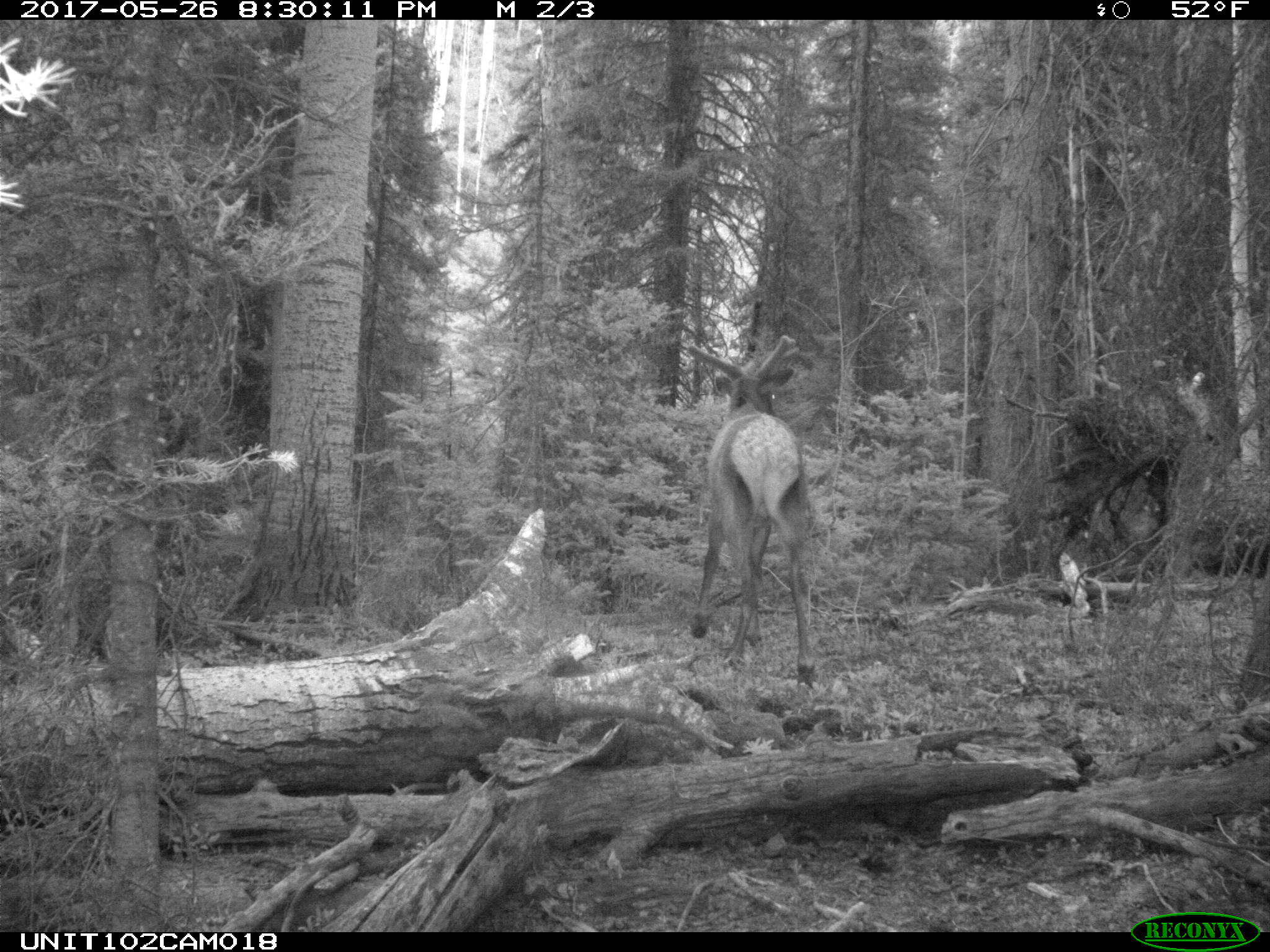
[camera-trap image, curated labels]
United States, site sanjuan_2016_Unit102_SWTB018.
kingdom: Animalia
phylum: Chordata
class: Mammalia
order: Artiodactyla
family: Cervidae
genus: Cervus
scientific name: Cervus elaphus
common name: red deer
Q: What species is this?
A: Cervus elaphus (red deer).